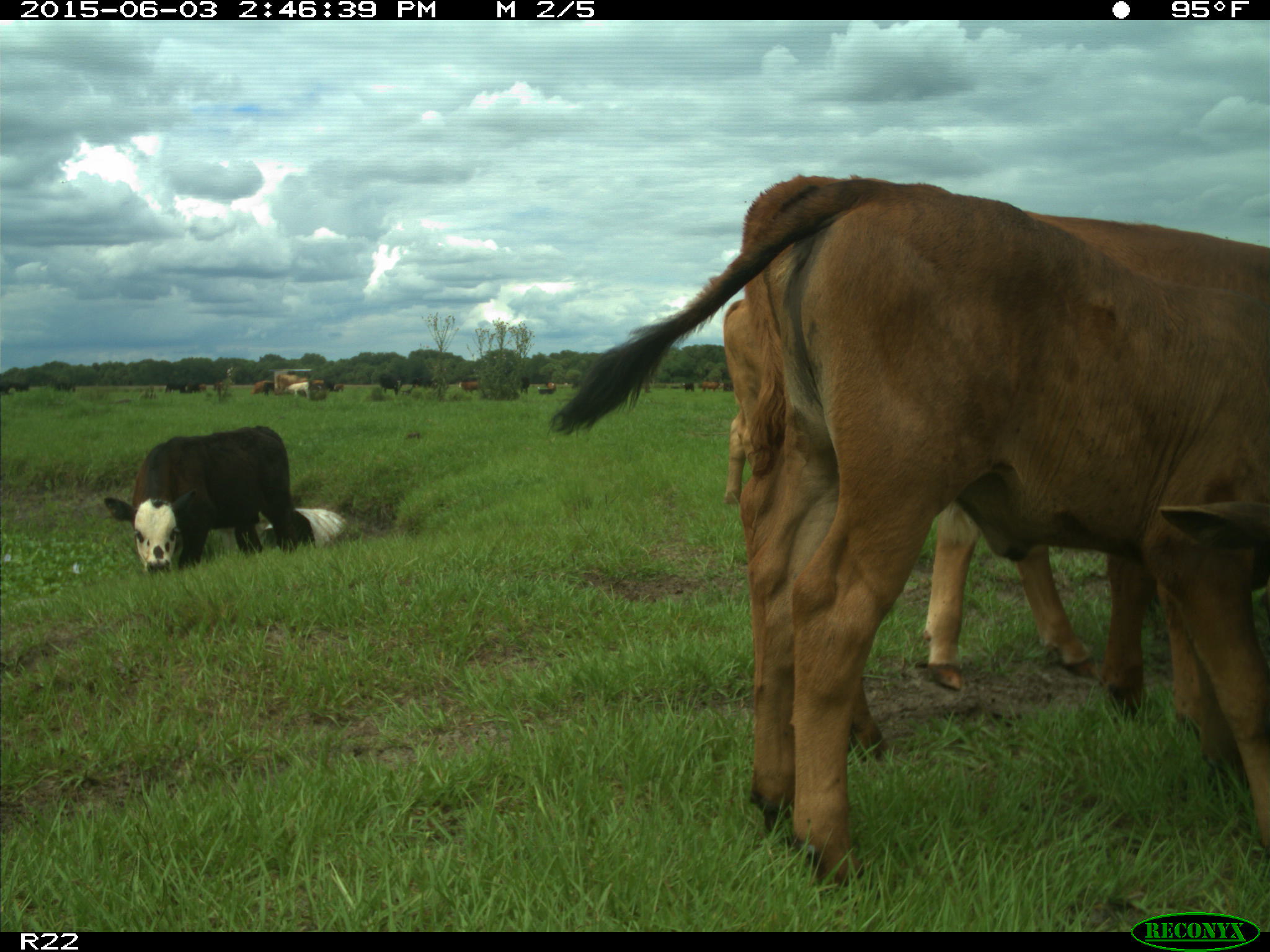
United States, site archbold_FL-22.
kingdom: Animalia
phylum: Chordata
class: Mammalia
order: Artiodactyla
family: Bovidae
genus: Bos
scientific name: Bos taurus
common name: domestic cow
Bos taurus (domestic cow).